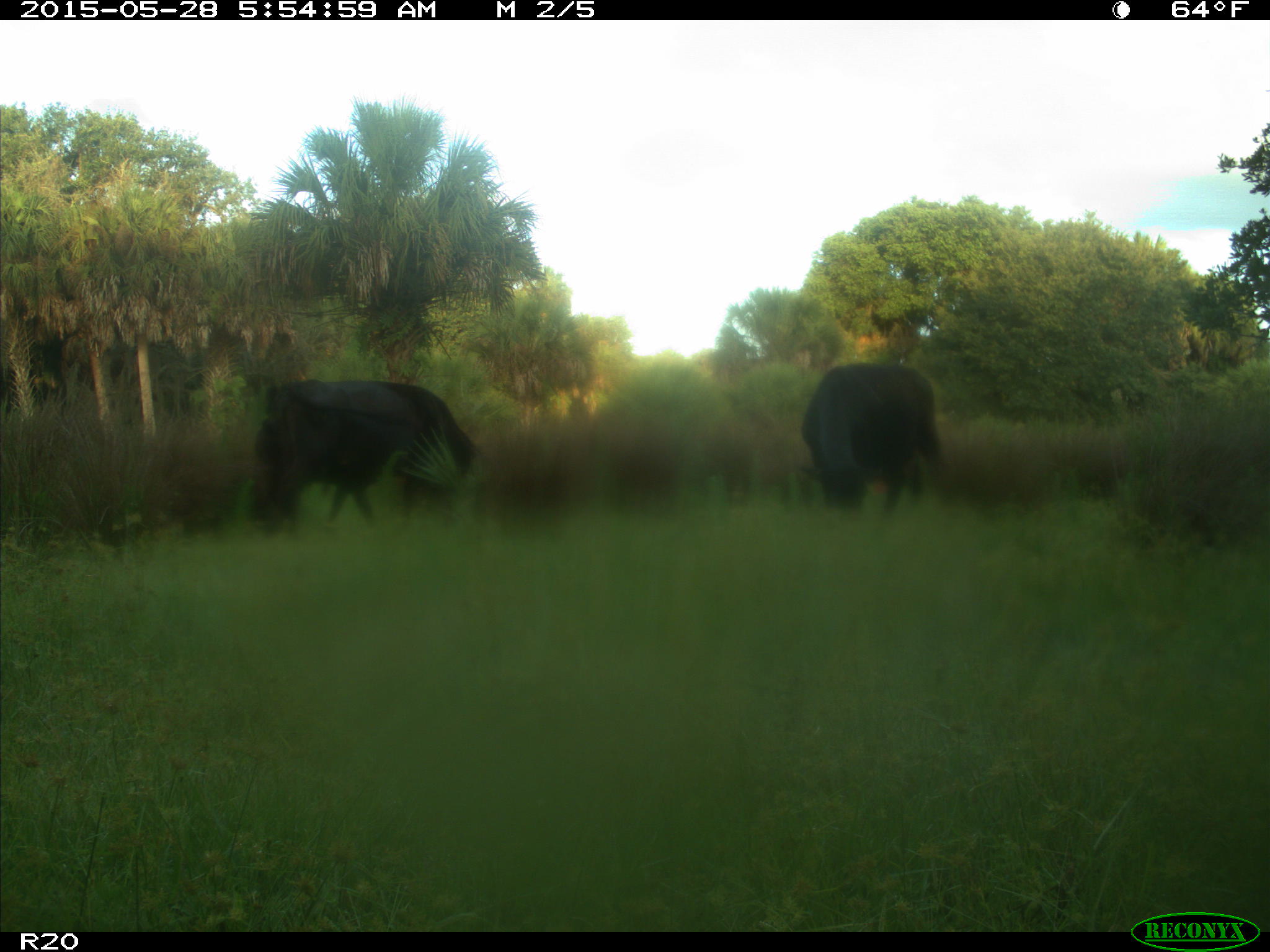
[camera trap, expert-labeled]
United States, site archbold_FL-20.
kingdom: Animalia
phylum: Chordata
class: Mammalia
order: Artiodactyla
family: Bovidae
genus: Bos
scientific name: Bos taurus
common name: domestic cow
Bos taurus (domestic cow).